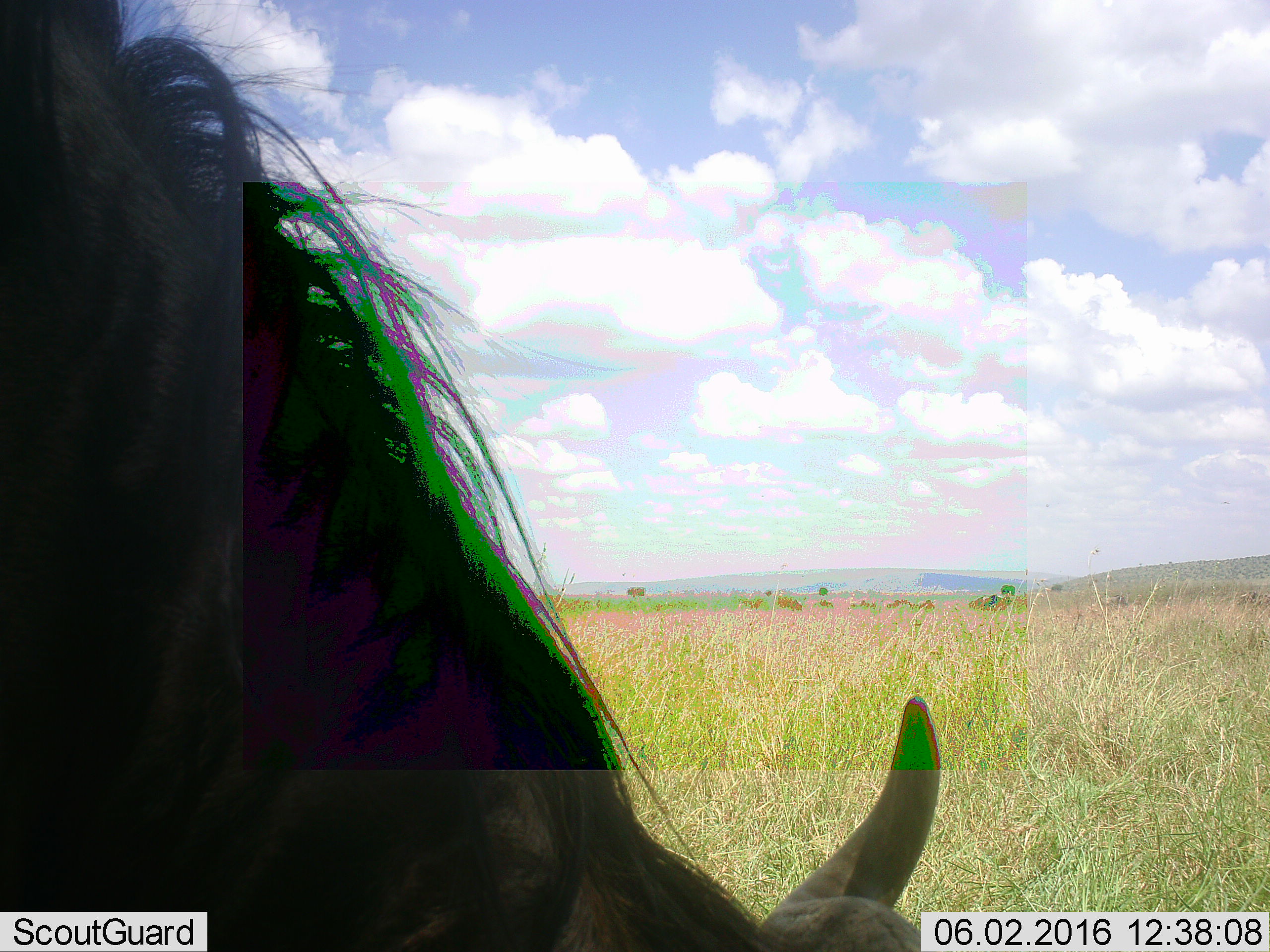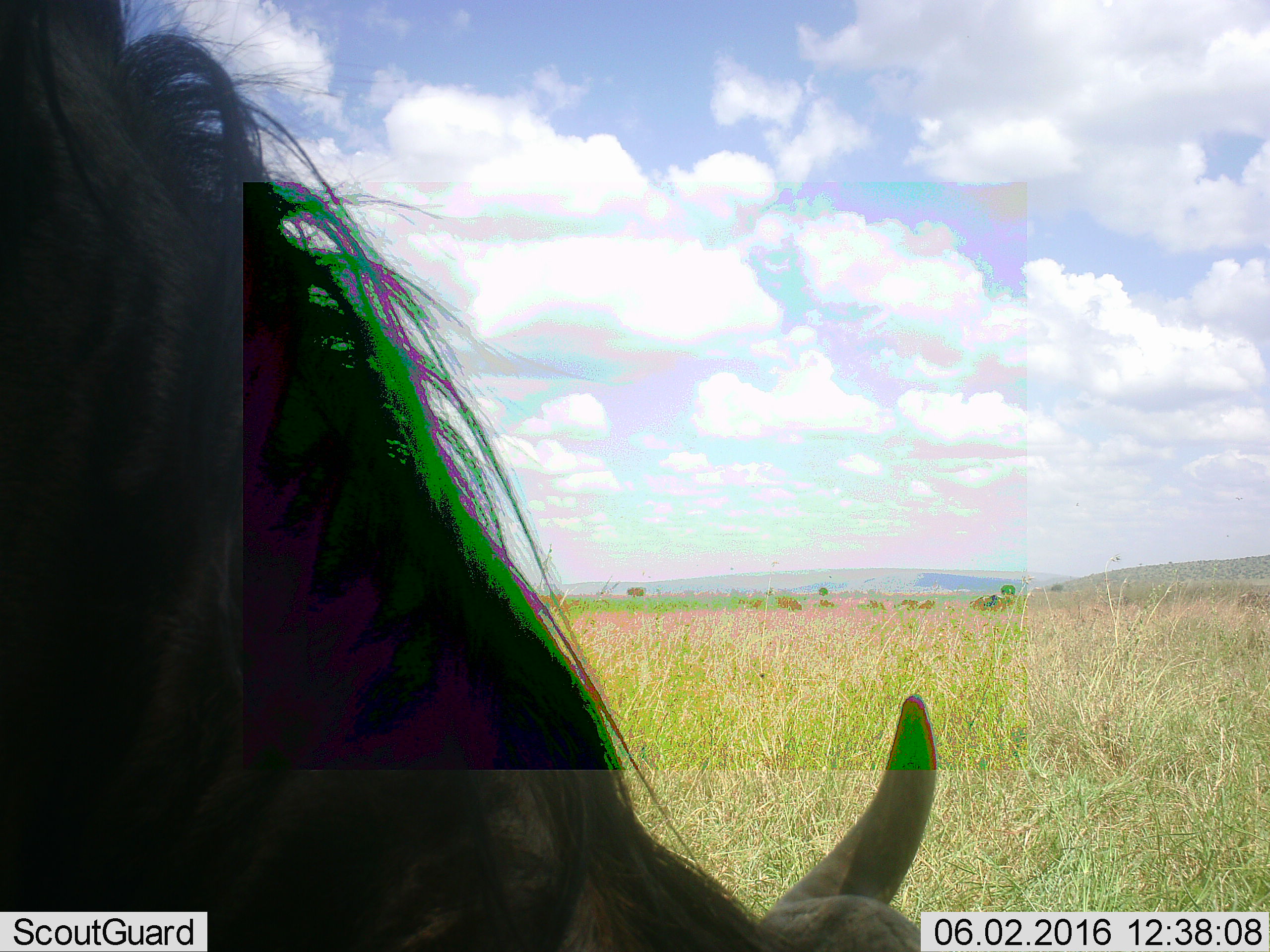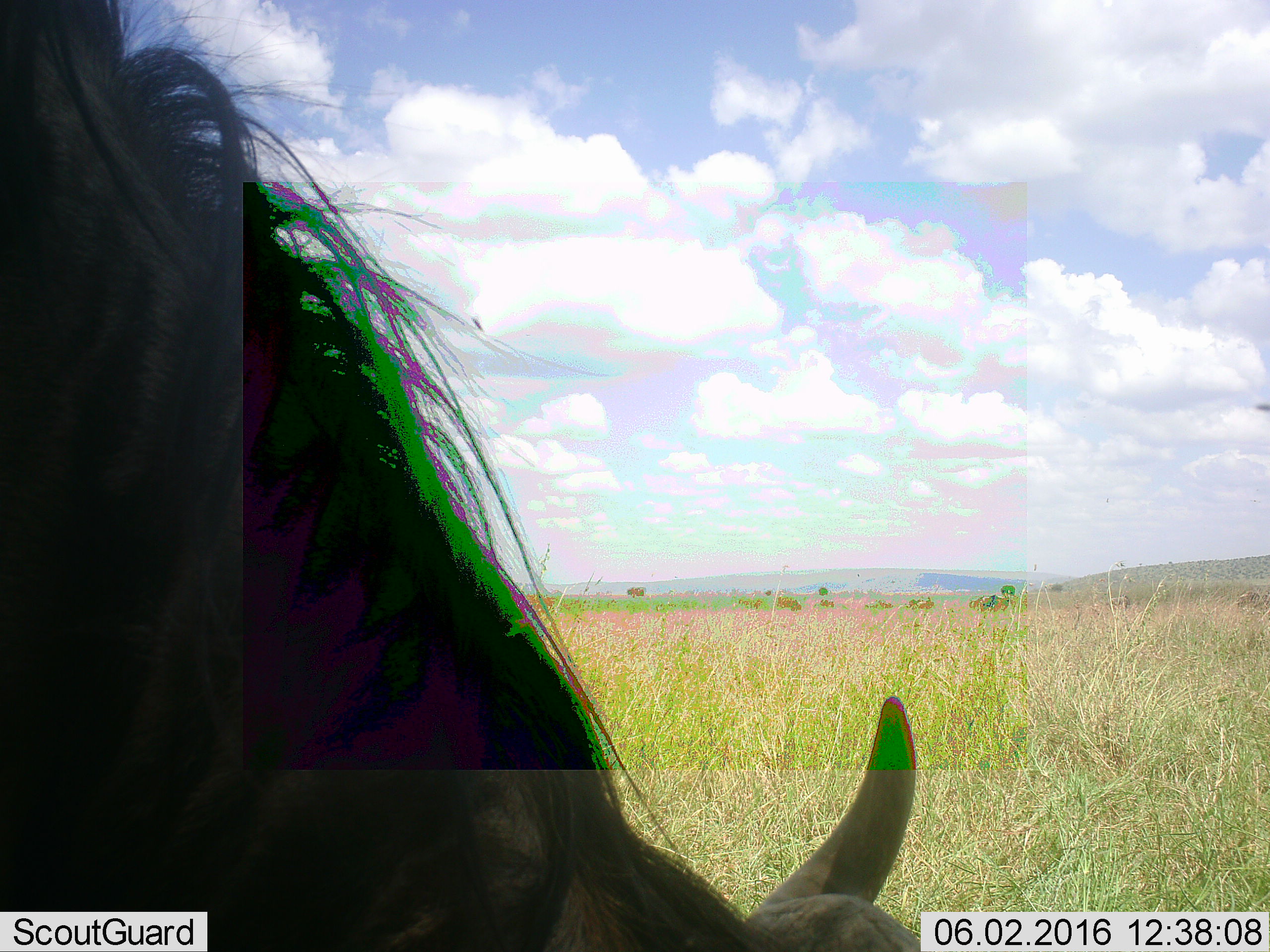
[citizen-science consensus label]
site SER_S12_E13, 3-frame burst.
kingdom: Animalia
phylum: Chordata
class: Mammalia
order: Artiodactyla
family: Bovidae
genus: Connochaetes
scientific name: Connochaetes taurinus taurinus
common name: blue wildebeest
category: wildebeestblue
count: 1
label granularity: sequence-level